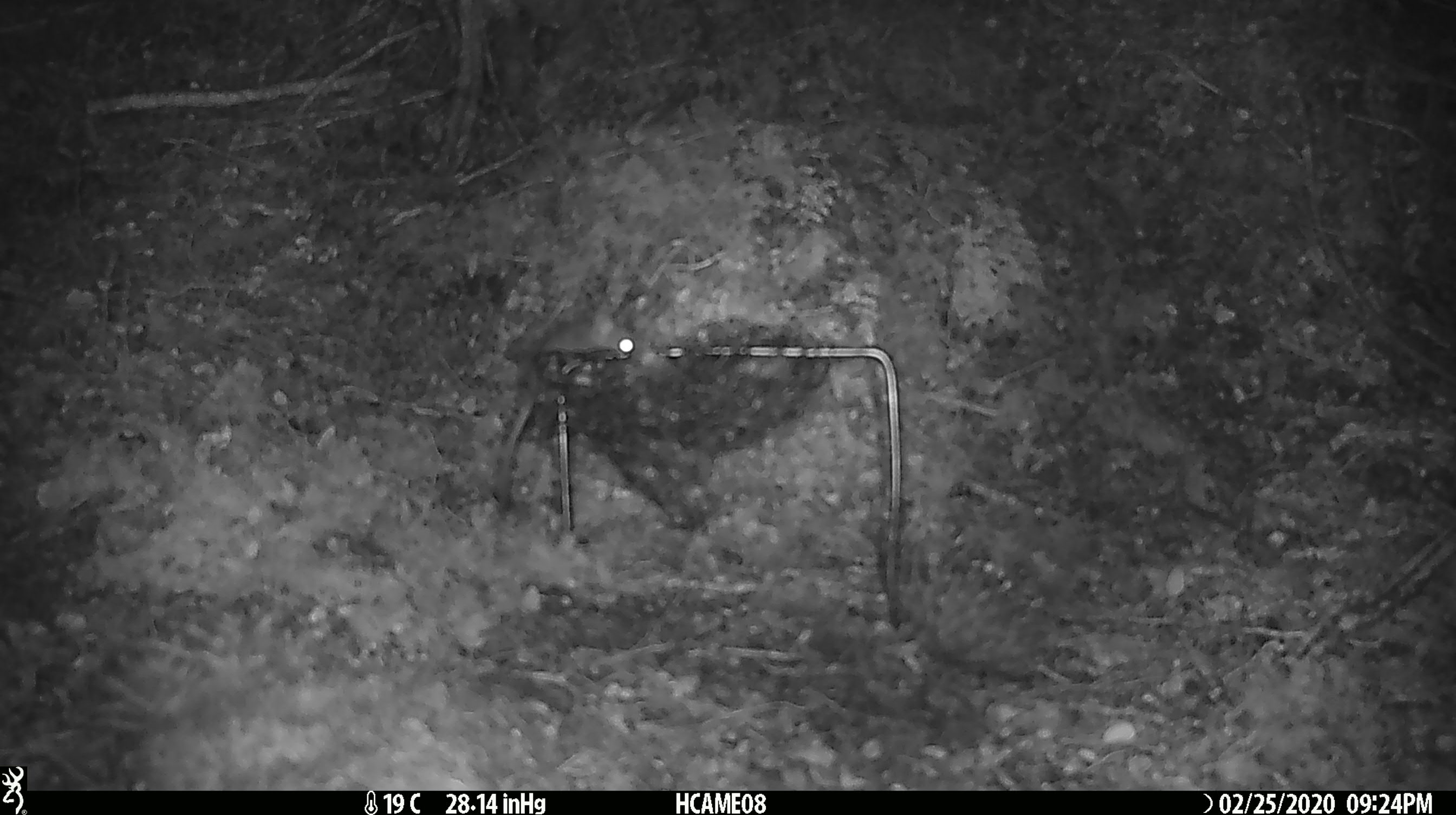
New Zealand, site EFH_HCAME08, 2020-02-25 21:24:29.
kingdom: Animalia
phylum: Chordata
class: Mammalia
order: Rodentia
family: Muridae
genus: Mus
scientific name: Mus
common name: mouse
Mouse (Mus).